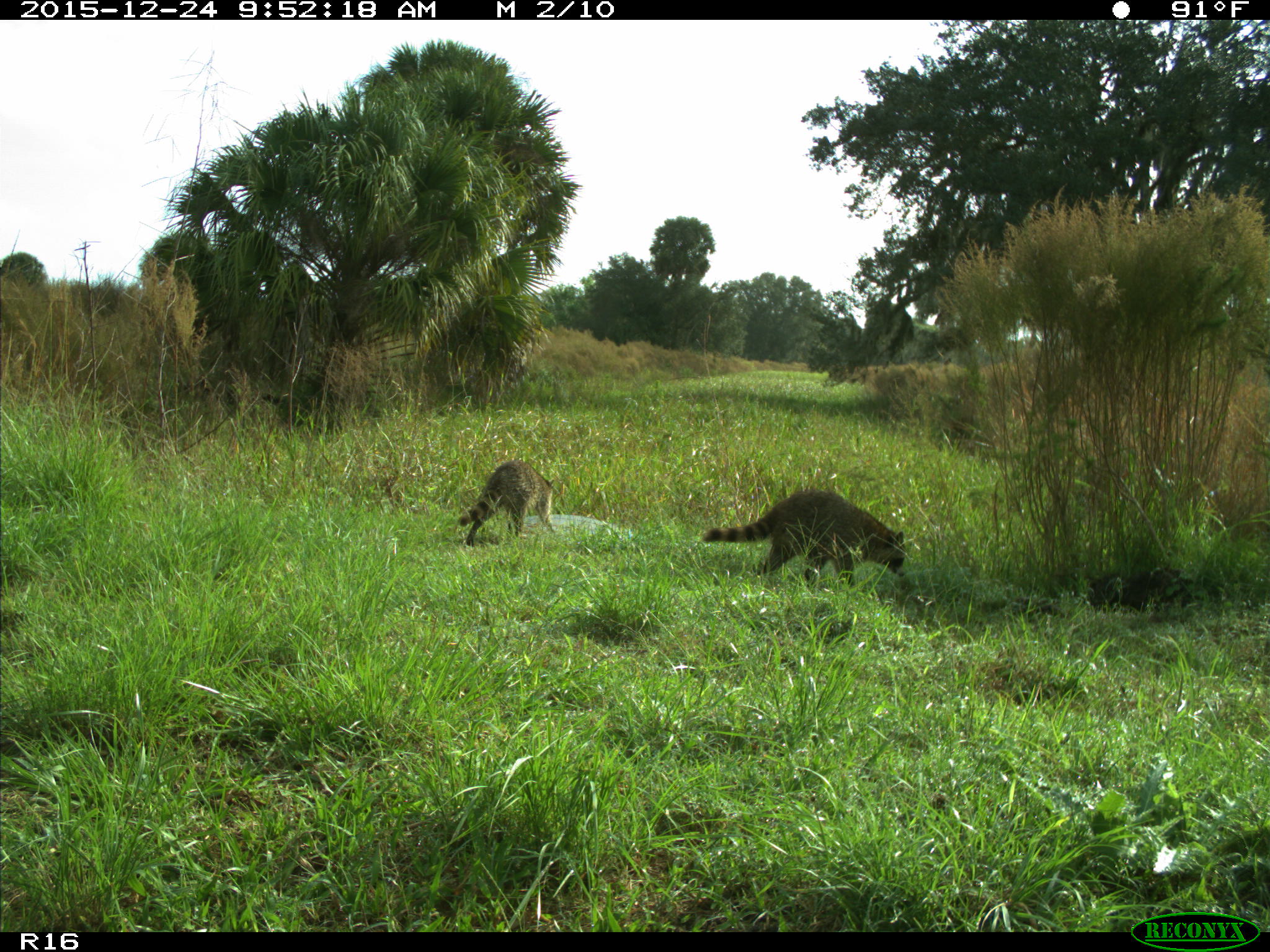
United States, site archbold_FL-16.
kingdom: Animalia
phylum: Chordata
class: Mammalia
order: Carnivora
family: Procyonidae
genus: Procyon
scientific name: Procyon lotor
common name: common raccoon